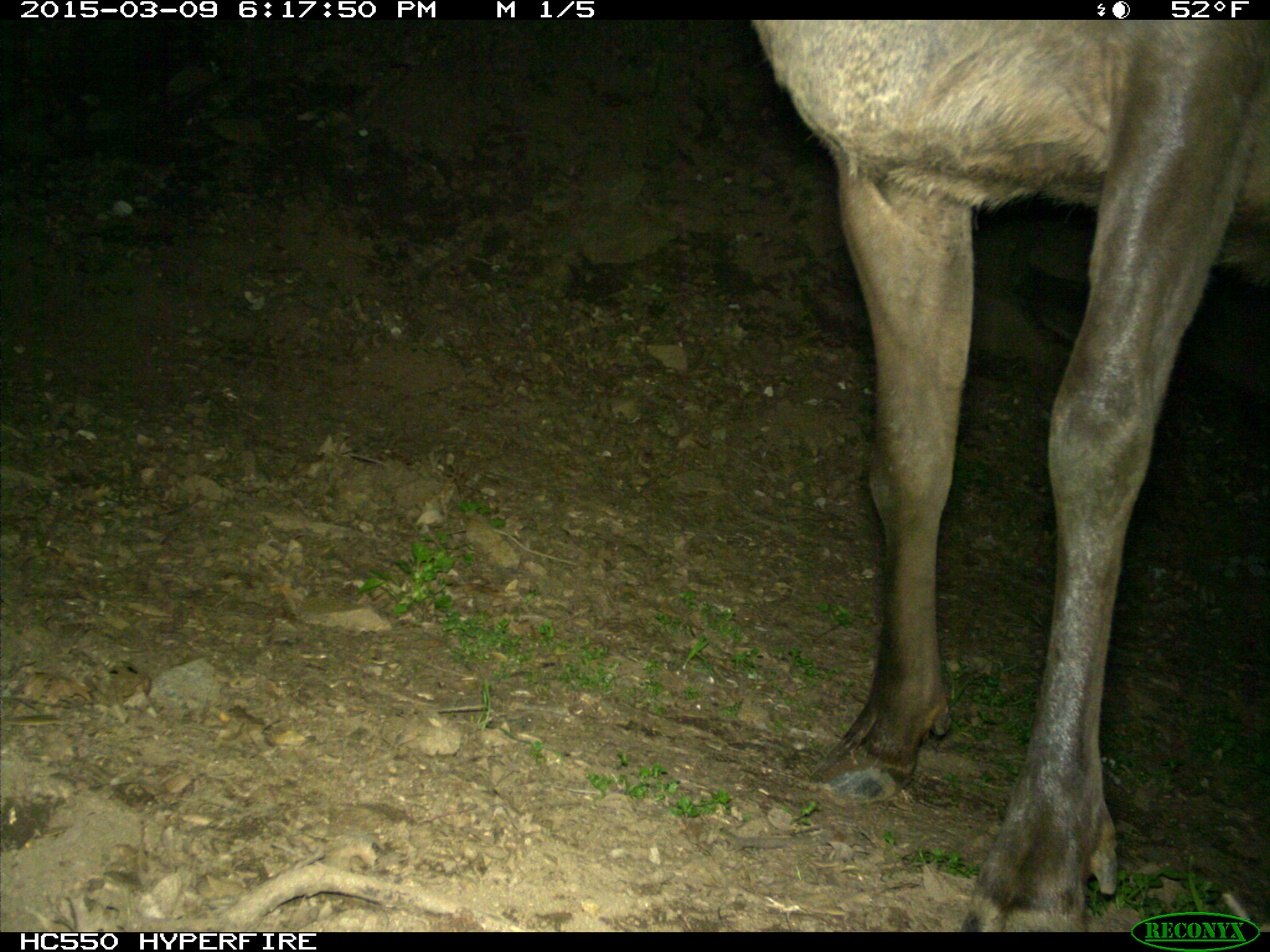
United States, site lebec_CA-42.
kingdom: Animalia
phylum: Chordata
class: Mammalia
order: Artiodactyla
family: Cervidae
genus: Cervus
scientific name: Cervus canadensis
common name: elk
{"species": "Cervus canadensis (elk)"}